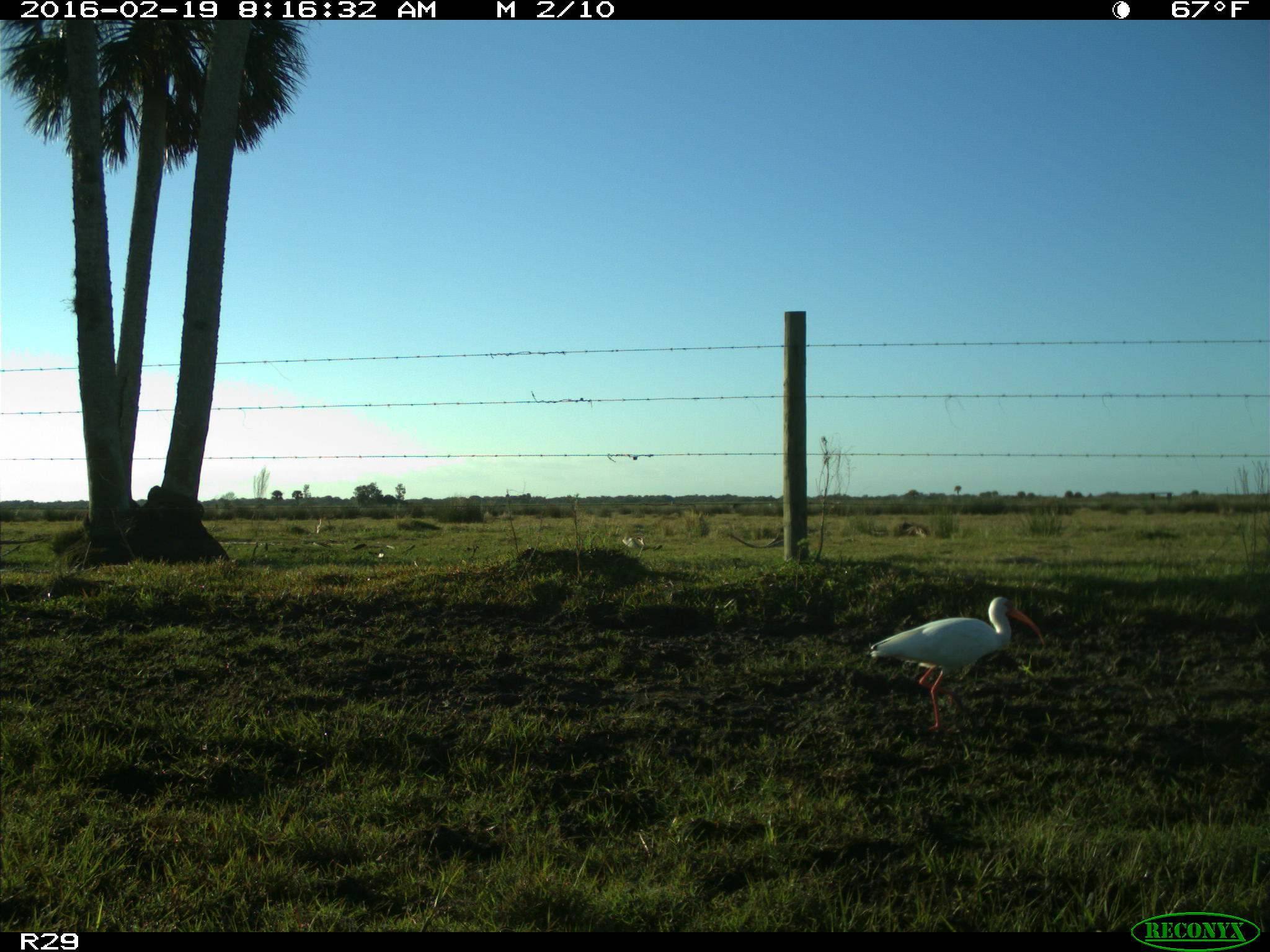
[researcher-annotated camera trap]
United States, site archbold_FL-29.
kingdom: Animalia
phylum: Chordata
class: Aves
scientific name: Aves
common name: birds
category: unidentified bird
Unidentified bird (birds) (Aves).